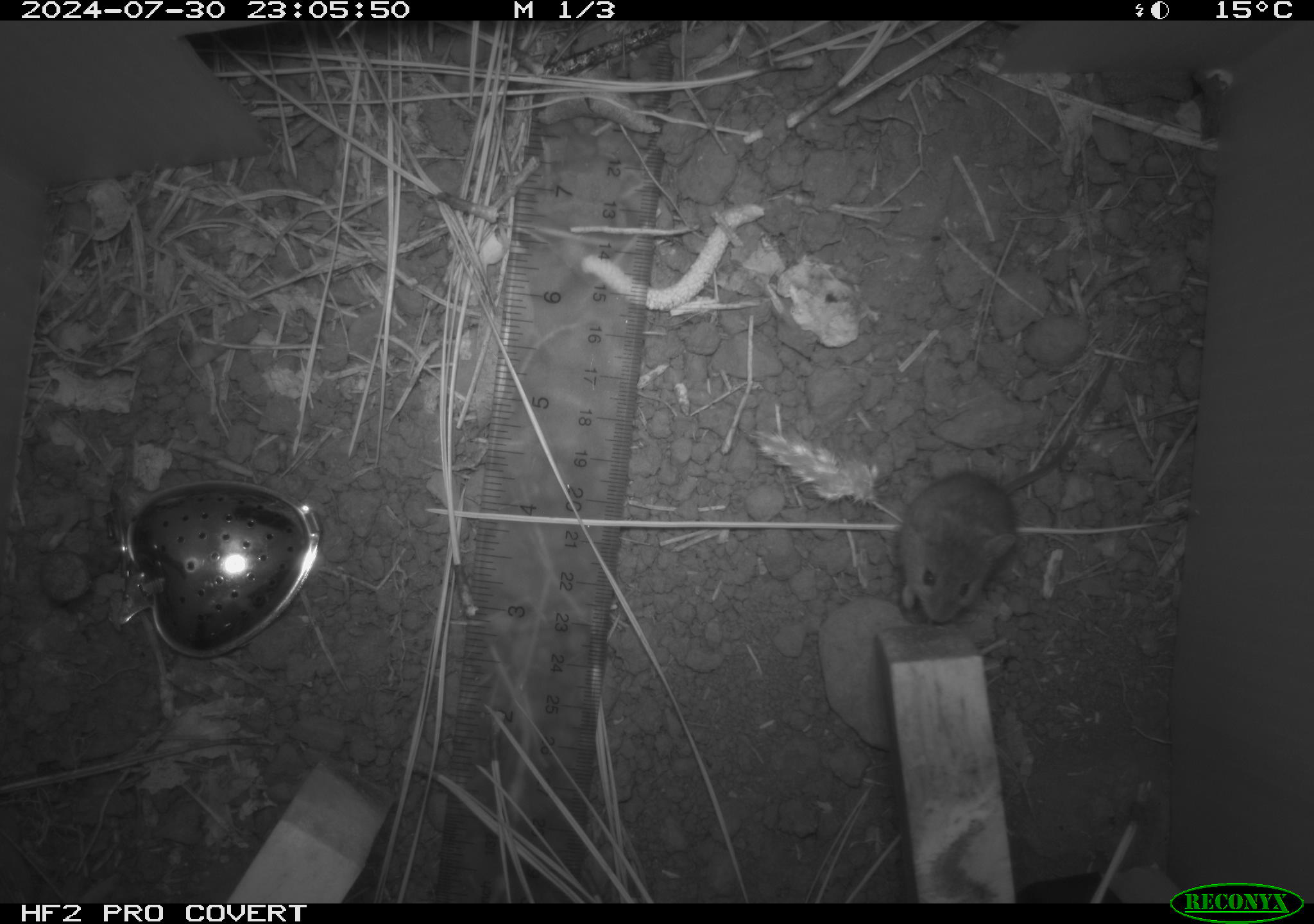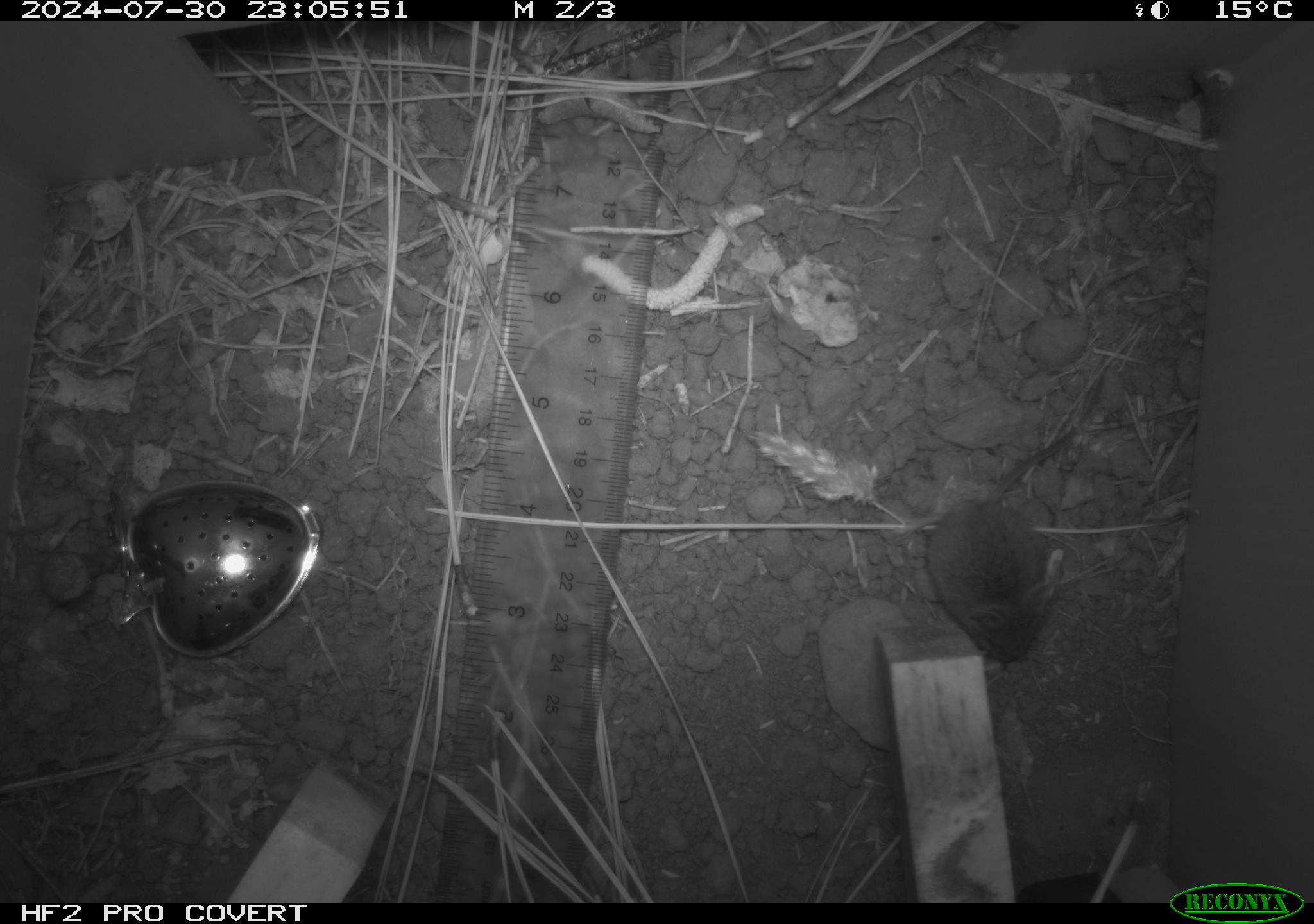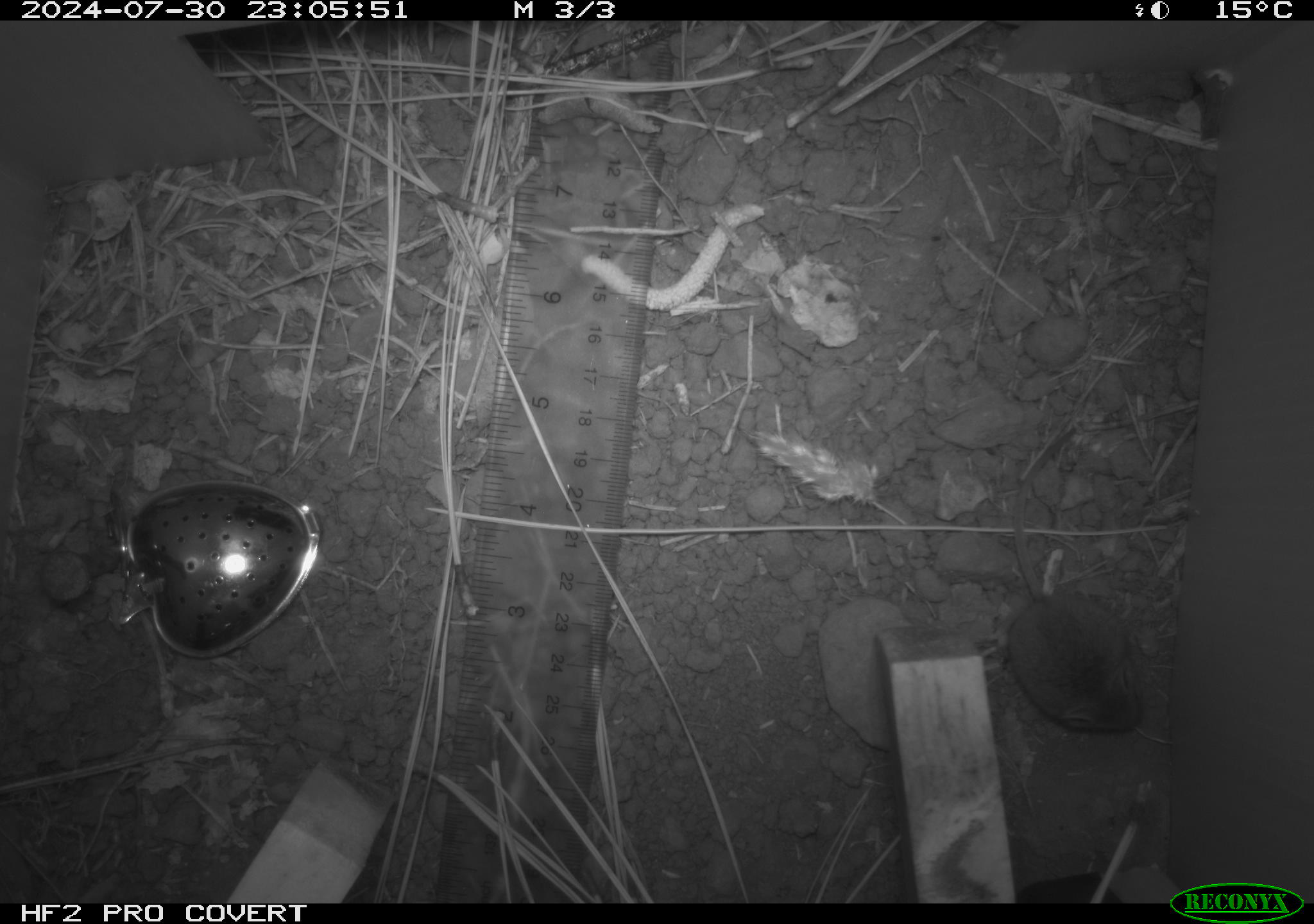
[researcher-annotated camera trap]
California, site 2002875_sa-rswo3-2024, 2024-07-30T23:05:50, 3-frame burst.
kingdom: Animalia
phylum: Chordata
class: Mammalia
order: Rodentia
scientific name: Rodentia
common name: mouse species